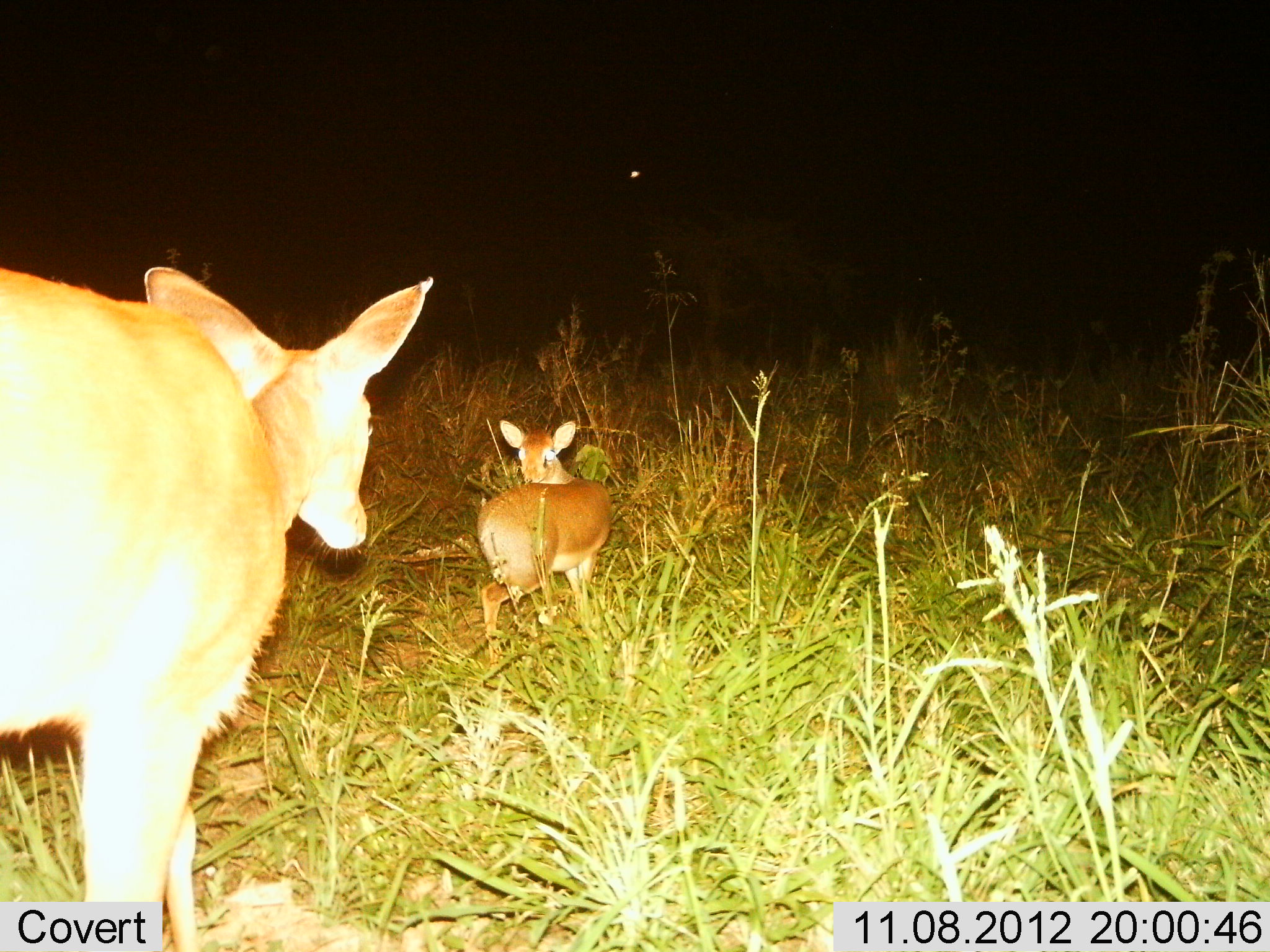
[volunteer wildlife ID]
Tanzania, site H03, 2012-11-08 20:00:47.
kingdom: Animalia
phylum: Chordata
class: Mammalia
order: Artiodactyla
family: Bovidae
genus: Madoqua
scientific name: Madoqua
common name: dikdik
Dikdik (Madoqua), count 2. Behavior (volunteer vote fractions): standing 70%, resting 0%, moving 60%, interacting 10%. Young present (vote fraction): 20%. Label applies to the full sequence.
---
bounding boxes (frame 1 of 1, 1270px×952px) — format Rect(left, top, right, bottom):
animal: Rect(1, 264, 435, 952); Rect(477, 418, 611, 632)